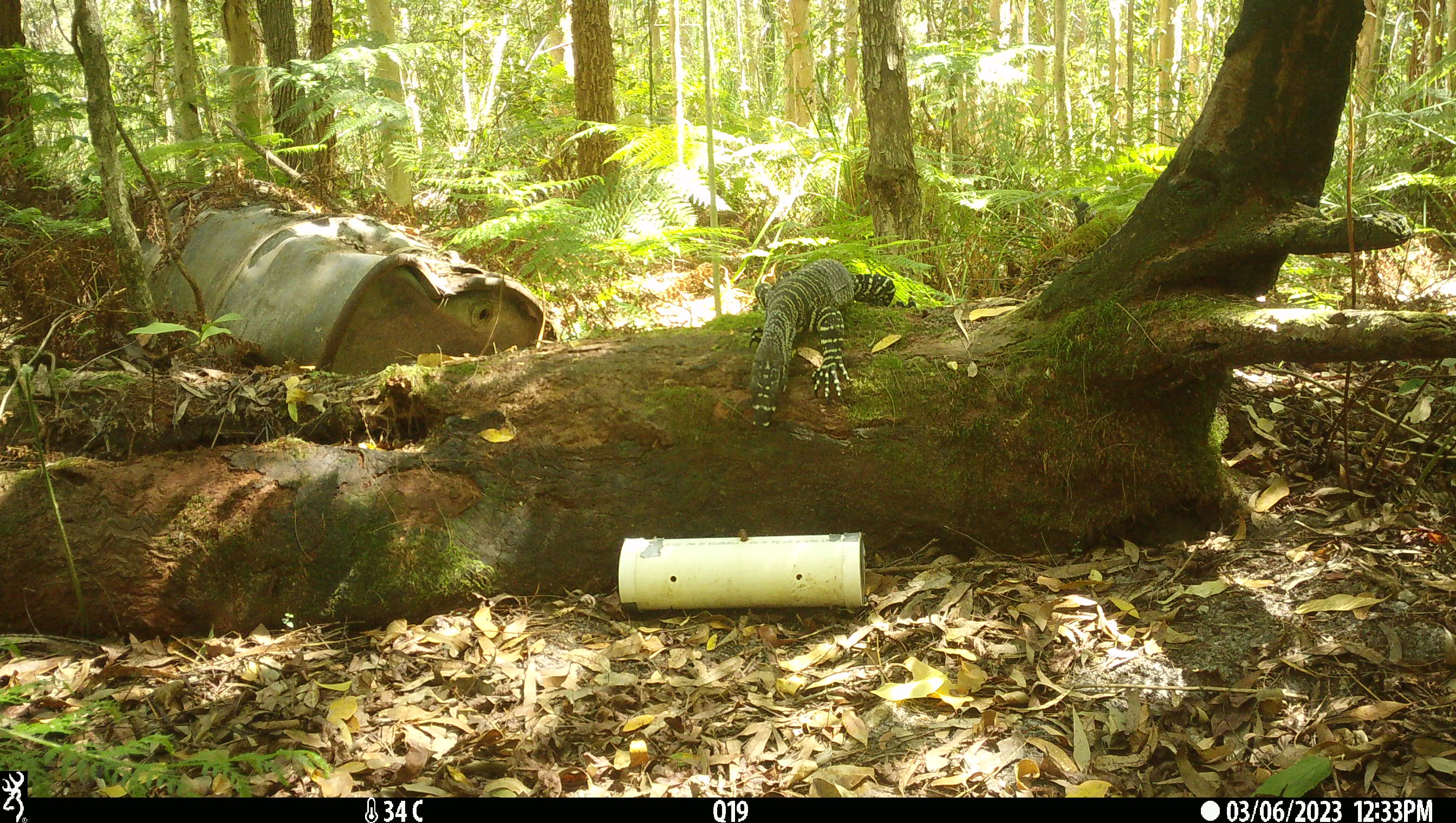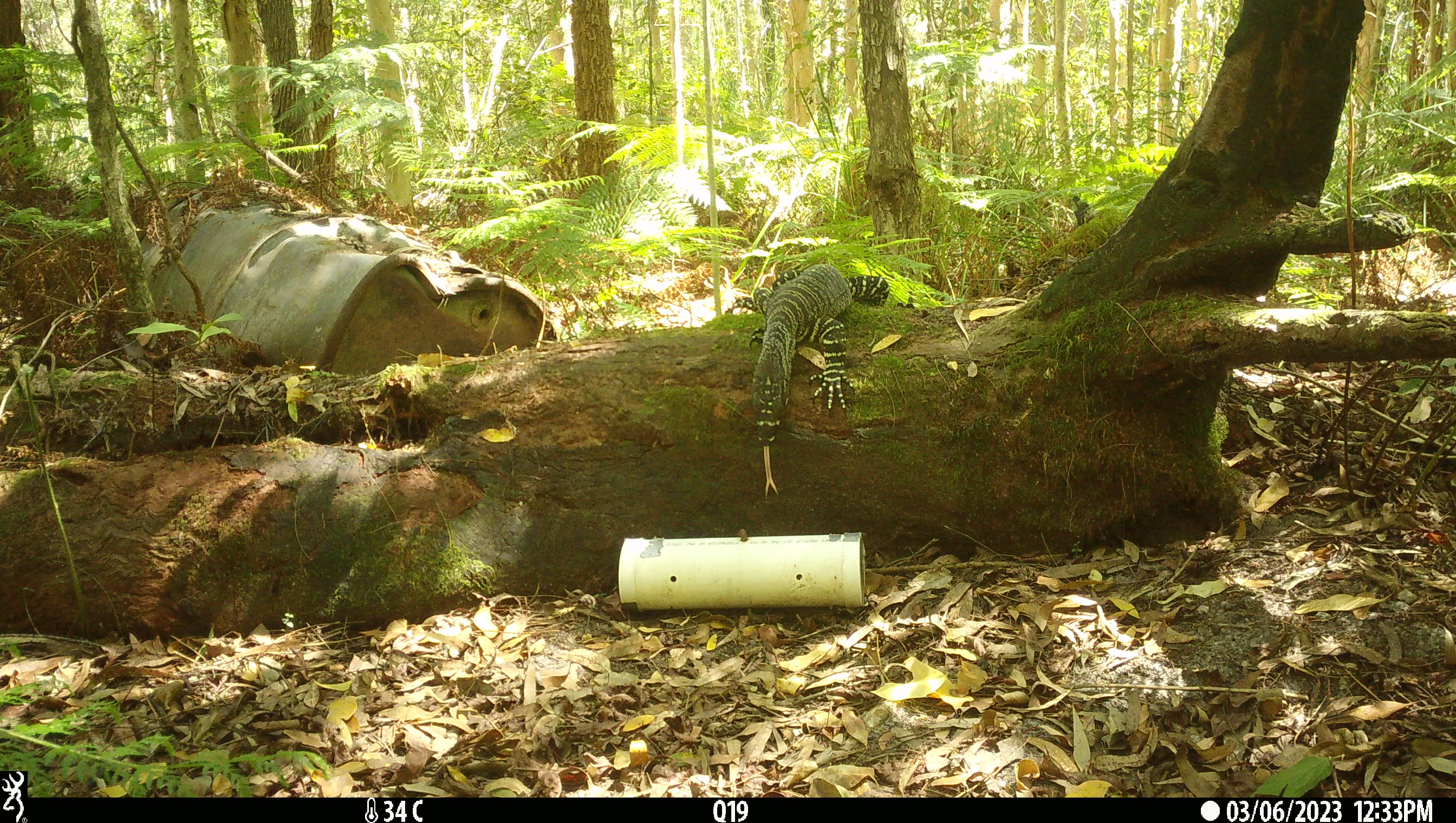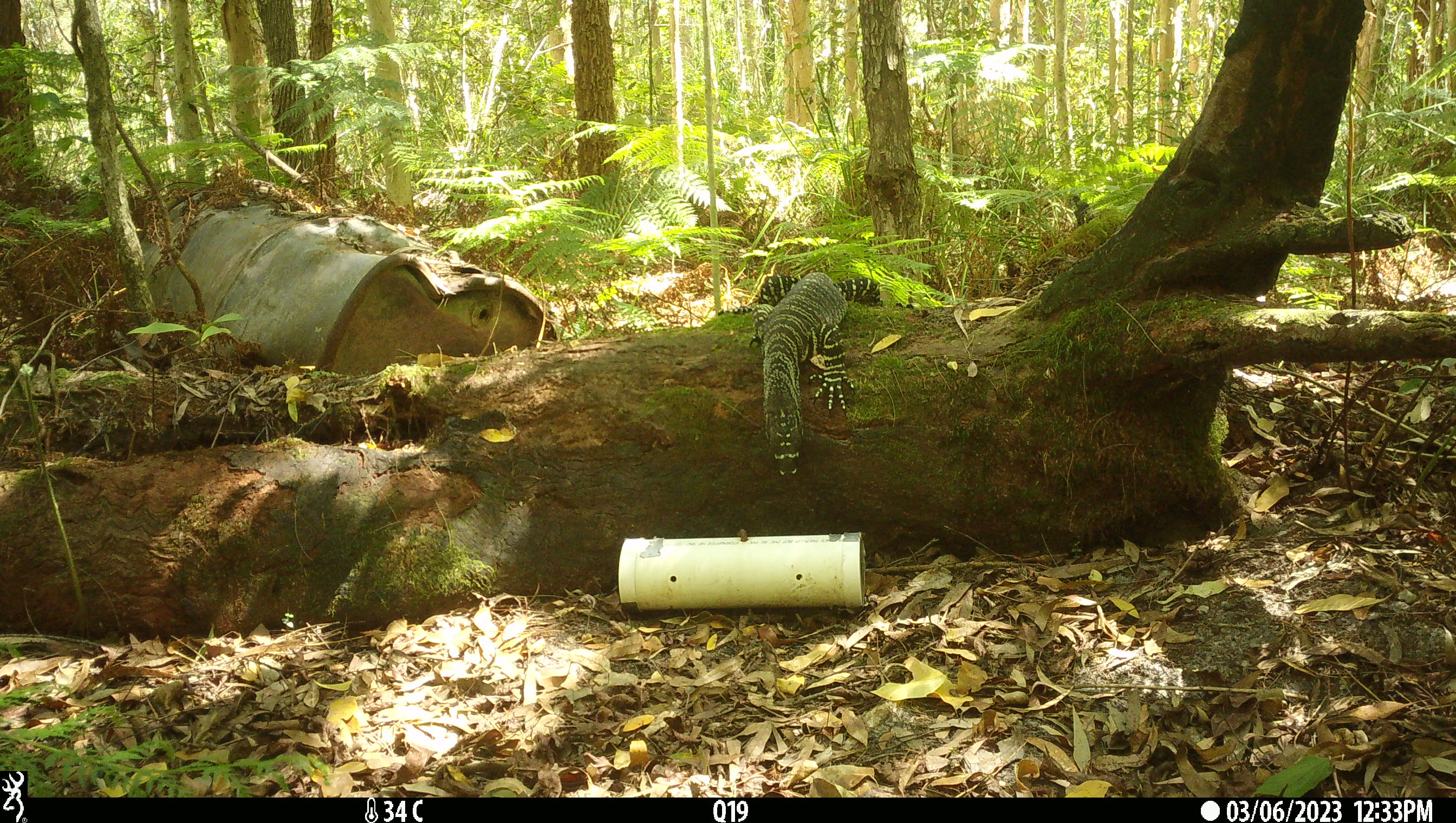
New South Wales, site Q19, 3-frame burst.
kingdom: Animalia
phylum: Chordata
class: Reptilia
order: Squamata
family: Varanidae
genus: Varanus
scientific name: Varanus varius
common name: lace monitor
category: goanna